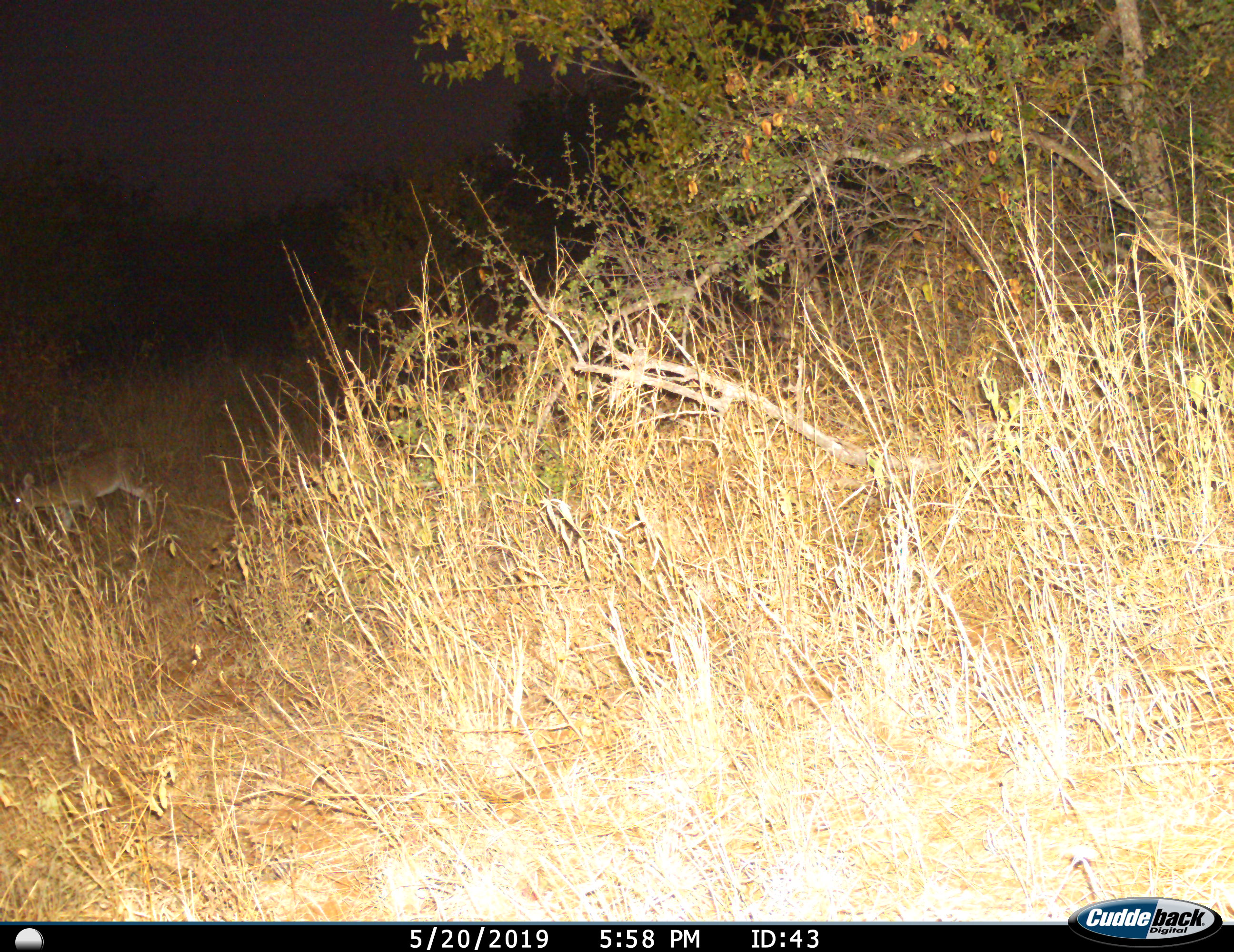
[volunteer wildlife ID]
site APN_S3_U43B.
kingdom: Animalia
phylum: Chordata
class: Mammalia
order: Artiodactyla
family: Bovidae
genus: Sylvicapra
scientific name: Sylvicapra grimmia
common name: common duiker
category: duikercommongrey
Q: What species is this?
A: Duikercommongrey (common duiker) (Sylvicapra grimmia).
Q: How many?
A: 1.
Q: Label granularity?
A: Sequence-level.